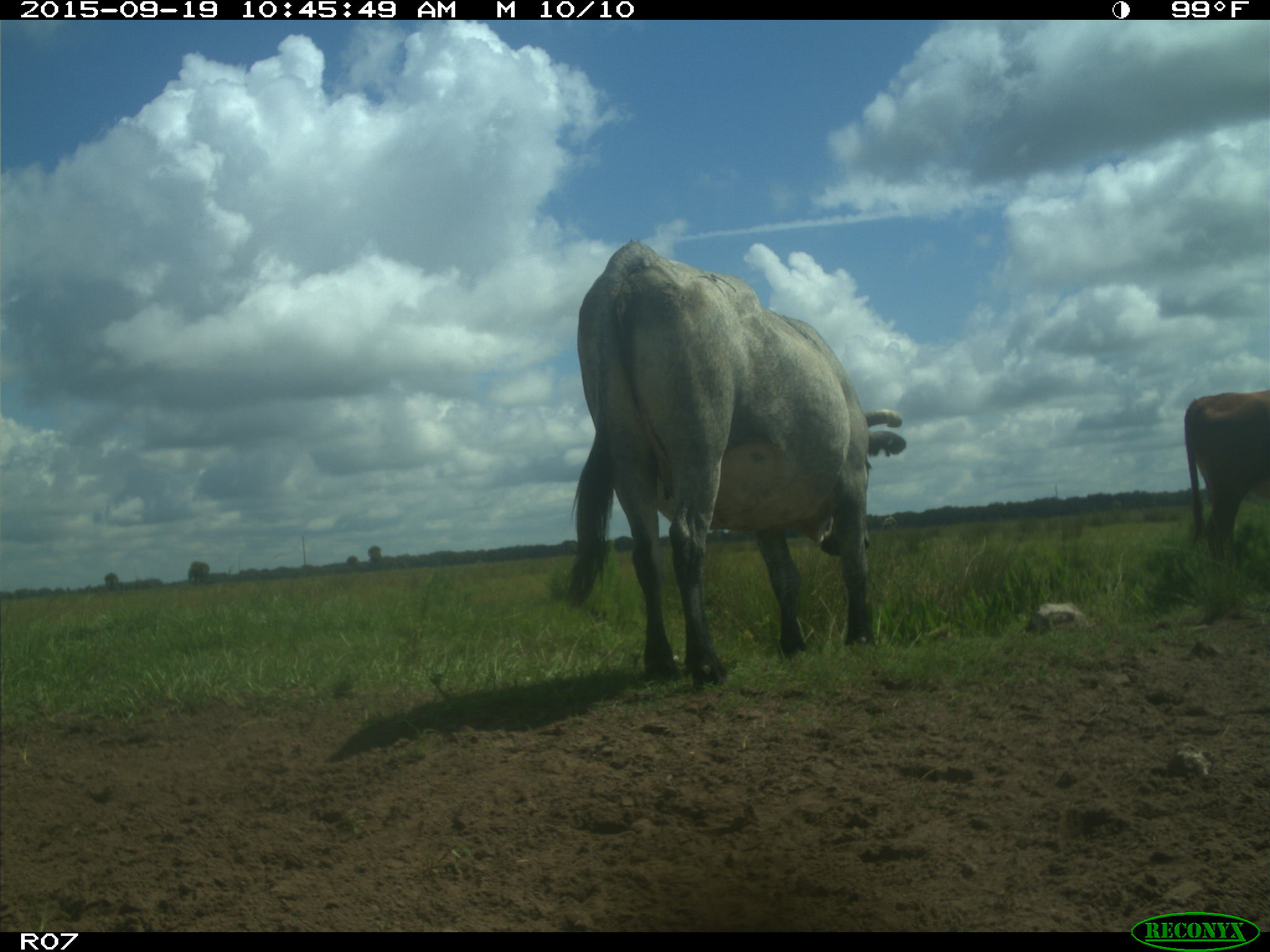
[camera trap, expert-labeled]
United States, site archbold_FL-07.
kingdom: Animalia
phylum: Chordata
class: Mammalia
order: Artiodactyla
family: Bovidae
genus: Bos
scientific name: Bos taurus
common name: domestic cow